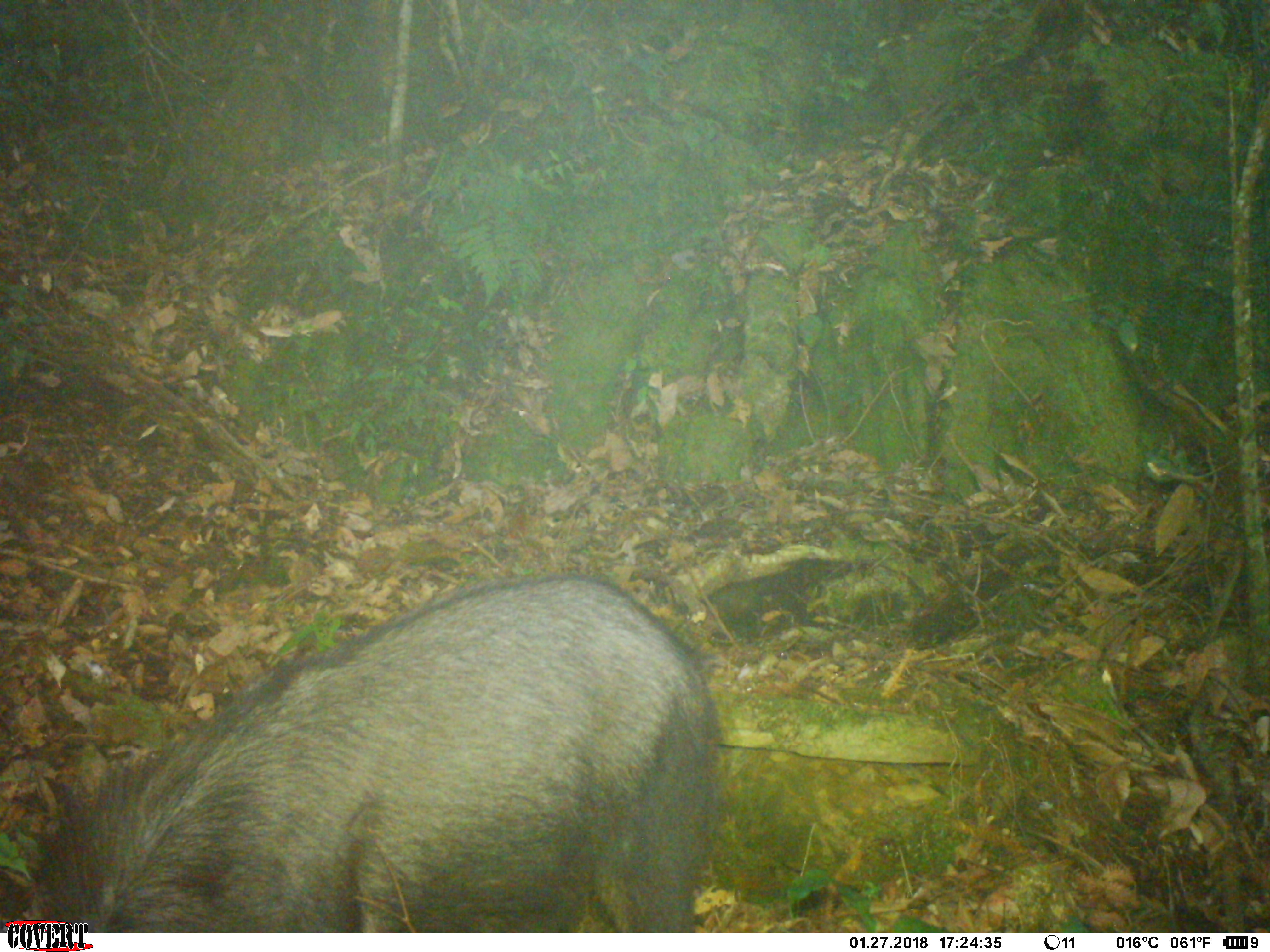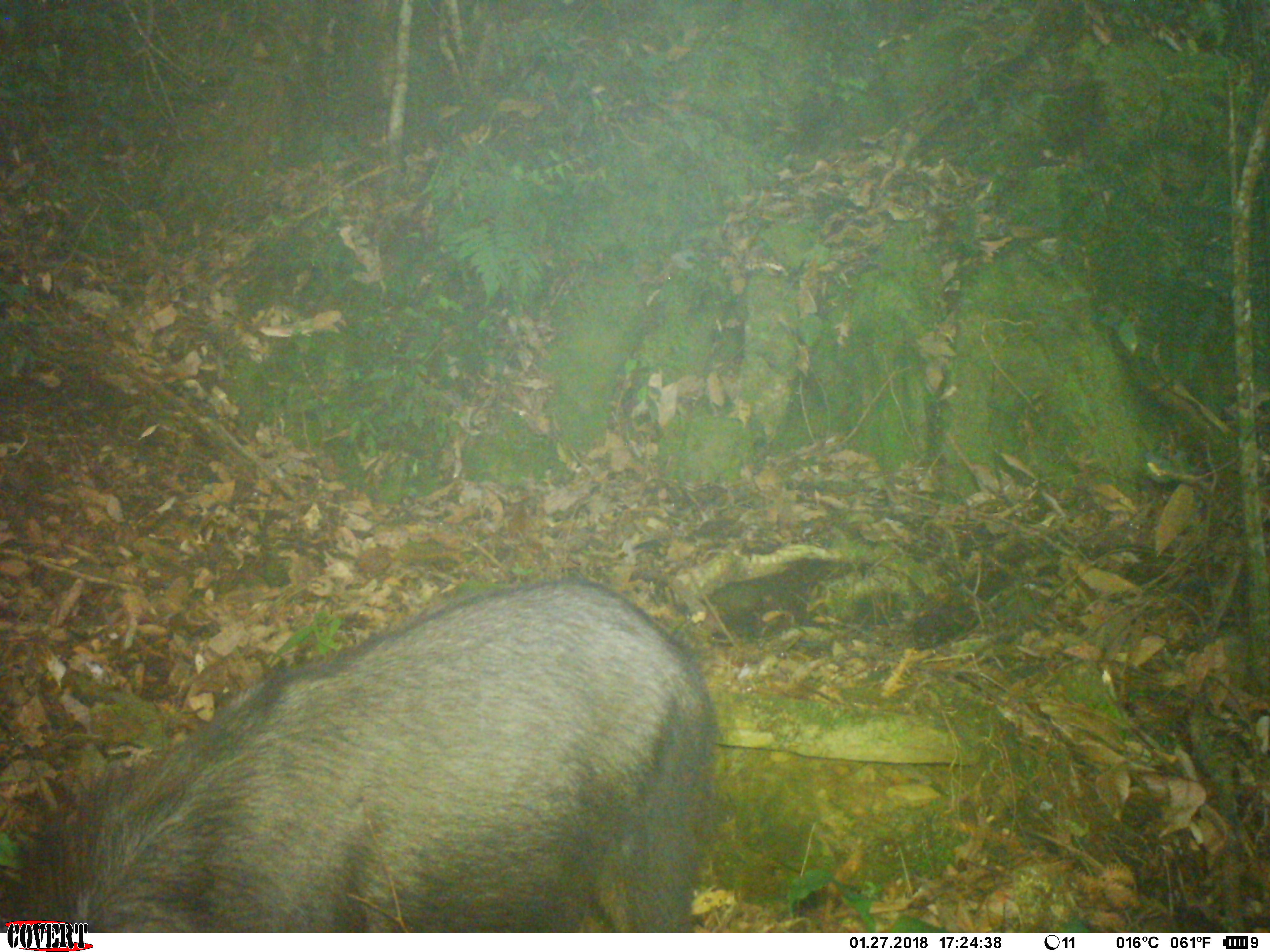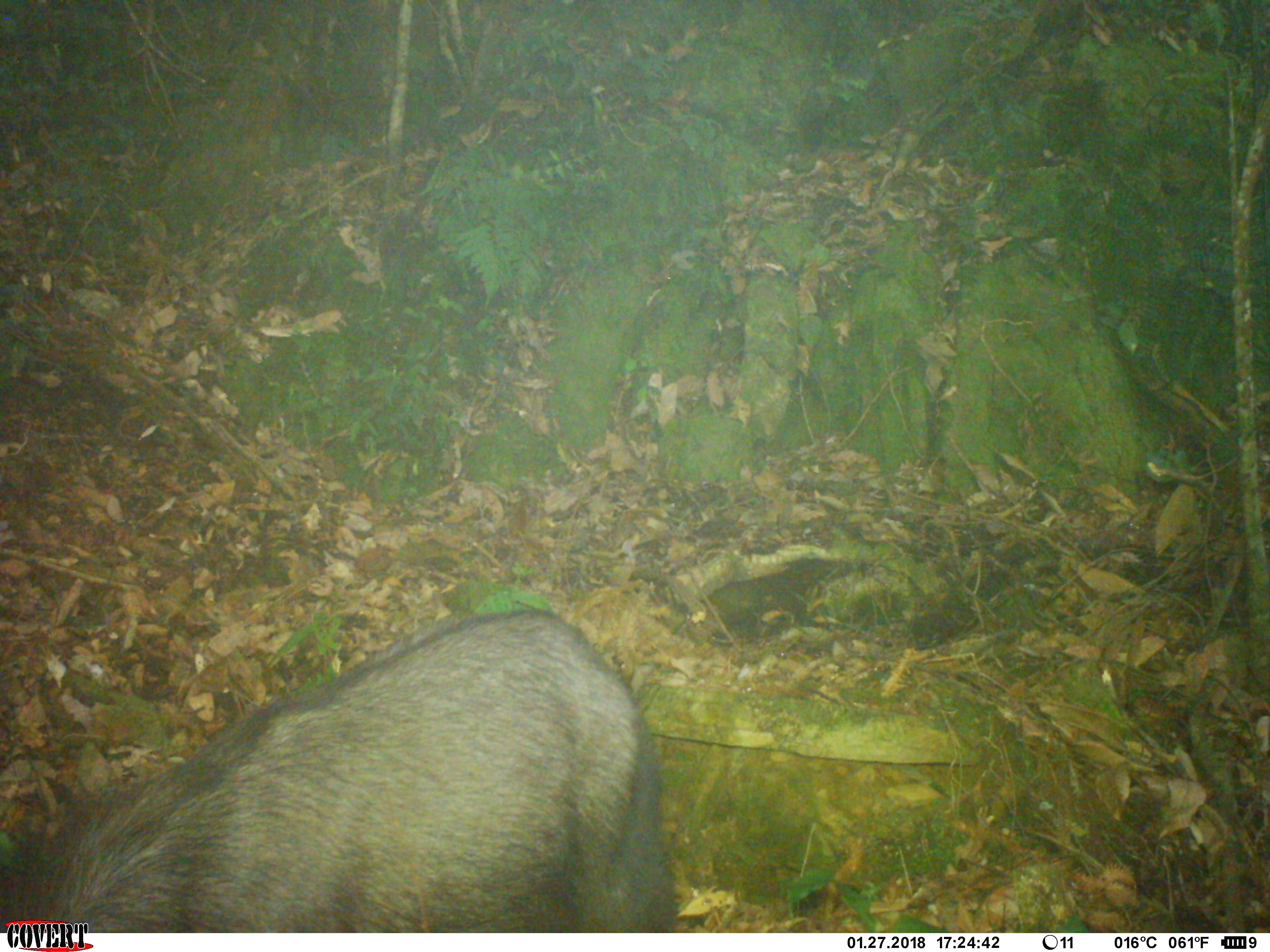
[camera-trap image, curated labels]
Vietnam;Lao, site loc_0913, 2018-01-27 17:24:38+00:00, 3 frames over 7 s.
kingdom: Animalia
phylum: Chordata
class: Mammalia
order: Artiodactyla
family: Bovidae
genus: Capricornis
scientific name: Capricornis sumatraensis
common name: chinese serow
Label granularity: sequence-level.